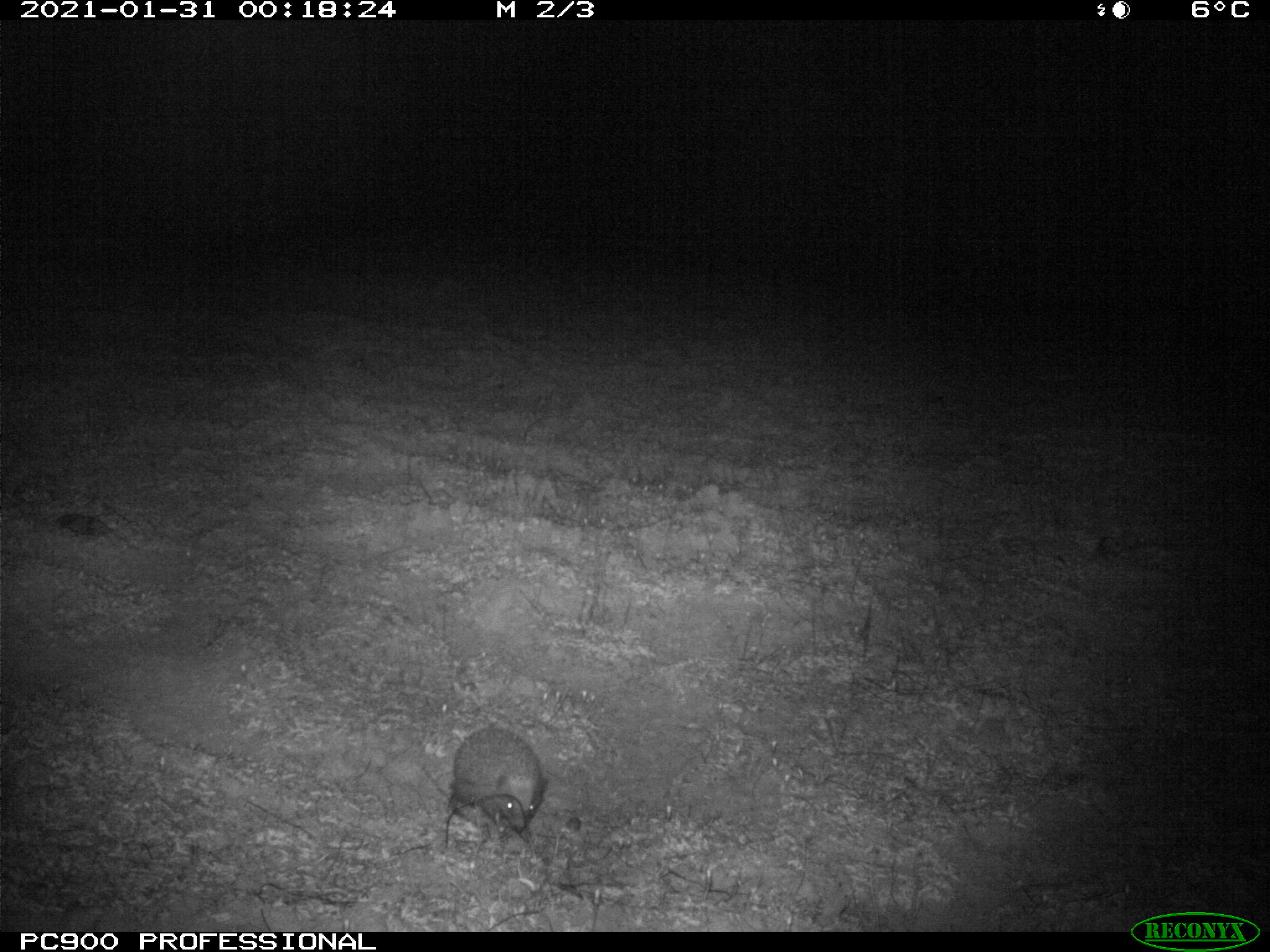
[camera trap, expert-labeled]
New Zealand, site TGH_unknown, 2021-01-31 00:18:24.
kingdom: Animalia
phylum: Chordata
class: Mammalia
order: Eulipotyphla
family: Erinaceidae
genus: Erinaceus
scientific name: Erinaceus europaeus europaeus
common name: european hedgehog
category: hedgehog